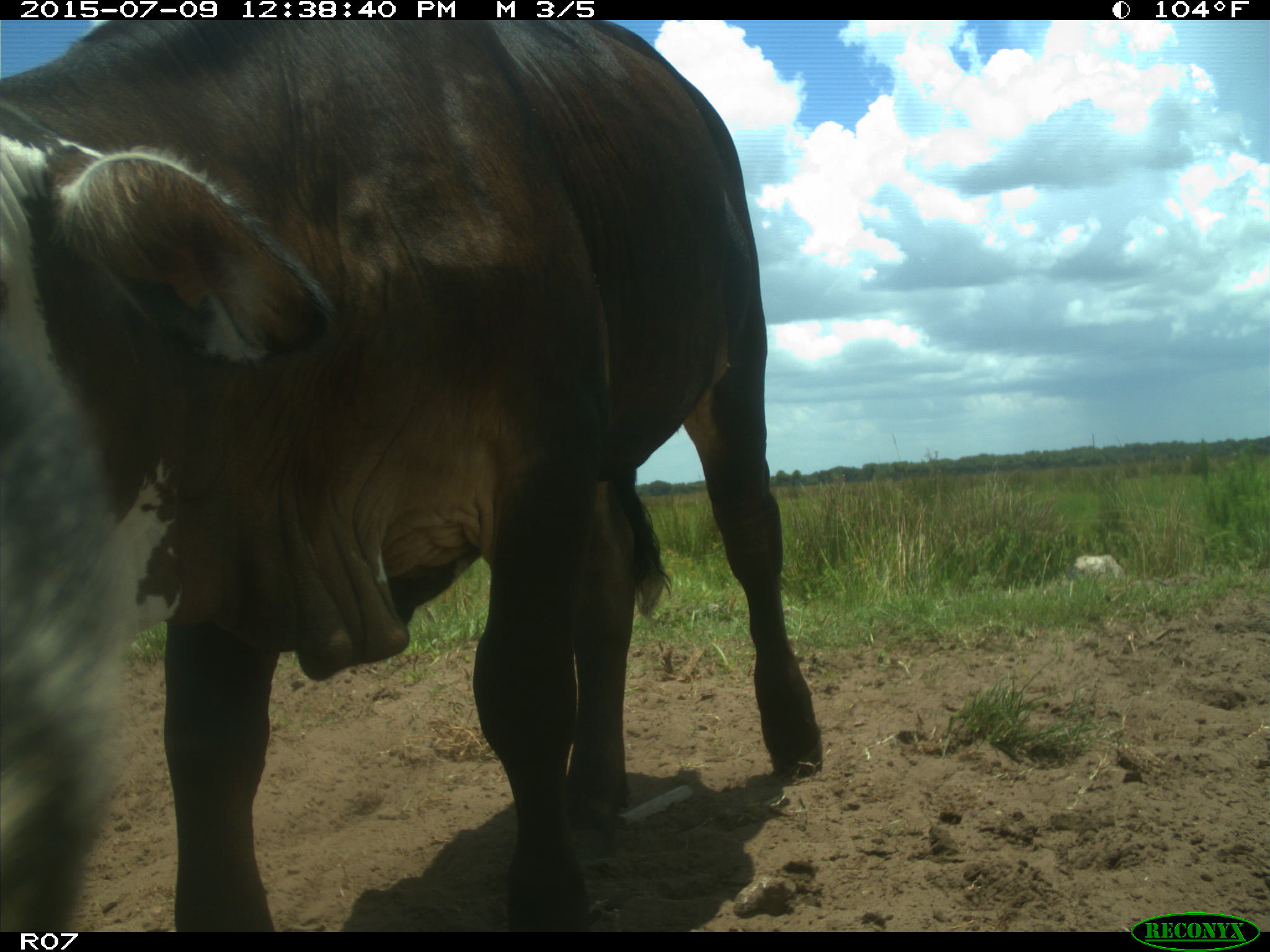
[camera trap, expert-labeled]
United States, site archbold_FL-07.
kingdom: Animalia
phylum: Chordata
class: Mammalia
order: Artiodactyla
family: Bovidae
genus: Bos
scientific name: Bos taurus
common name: domestic cow